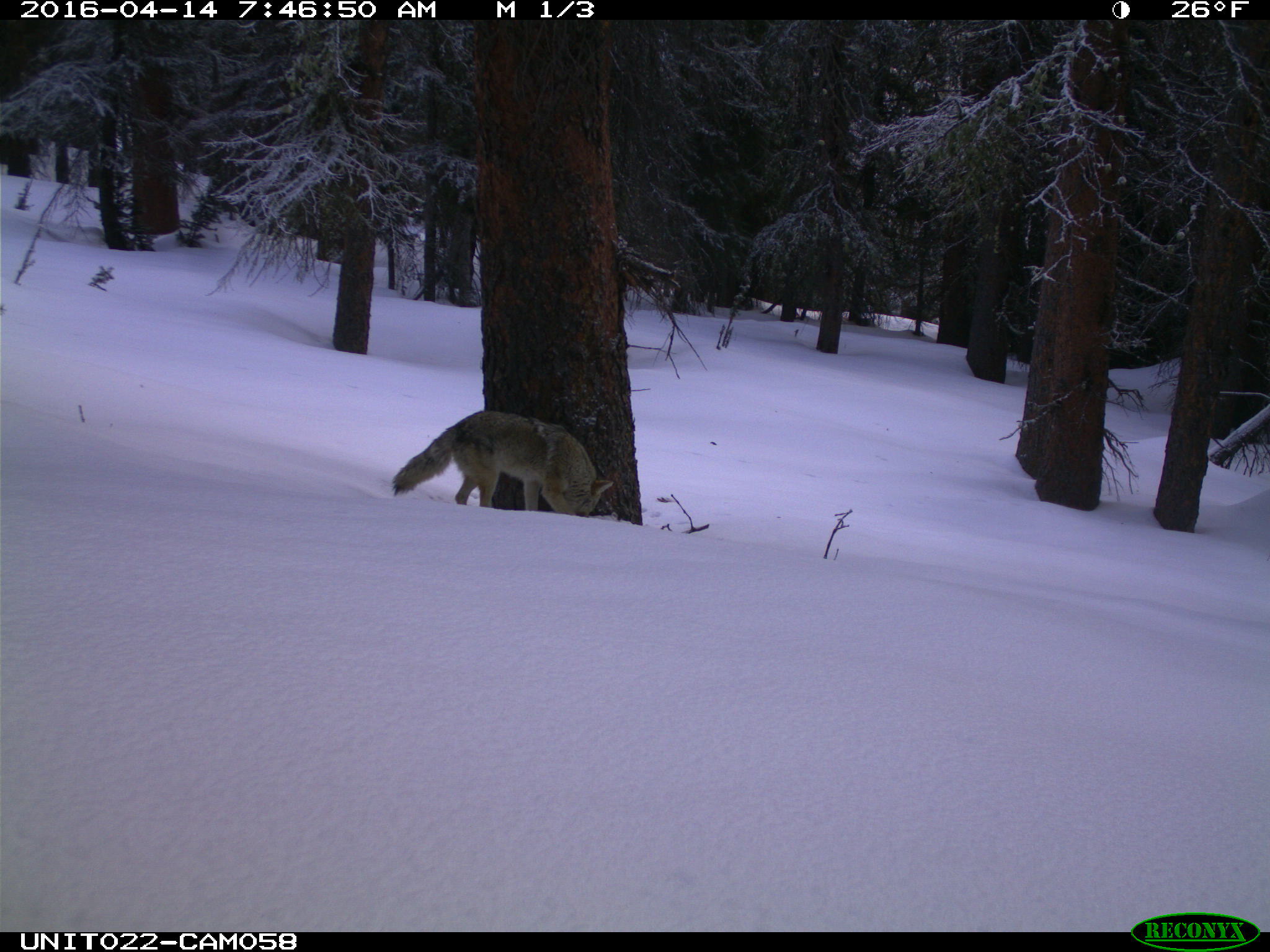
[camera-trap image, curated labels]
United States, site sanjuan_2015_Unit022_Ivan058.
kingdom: Animalia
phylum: Chordata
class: Mammalia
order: Carnivora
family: Canidae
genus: Canis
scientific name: Canis latrans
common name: coyote